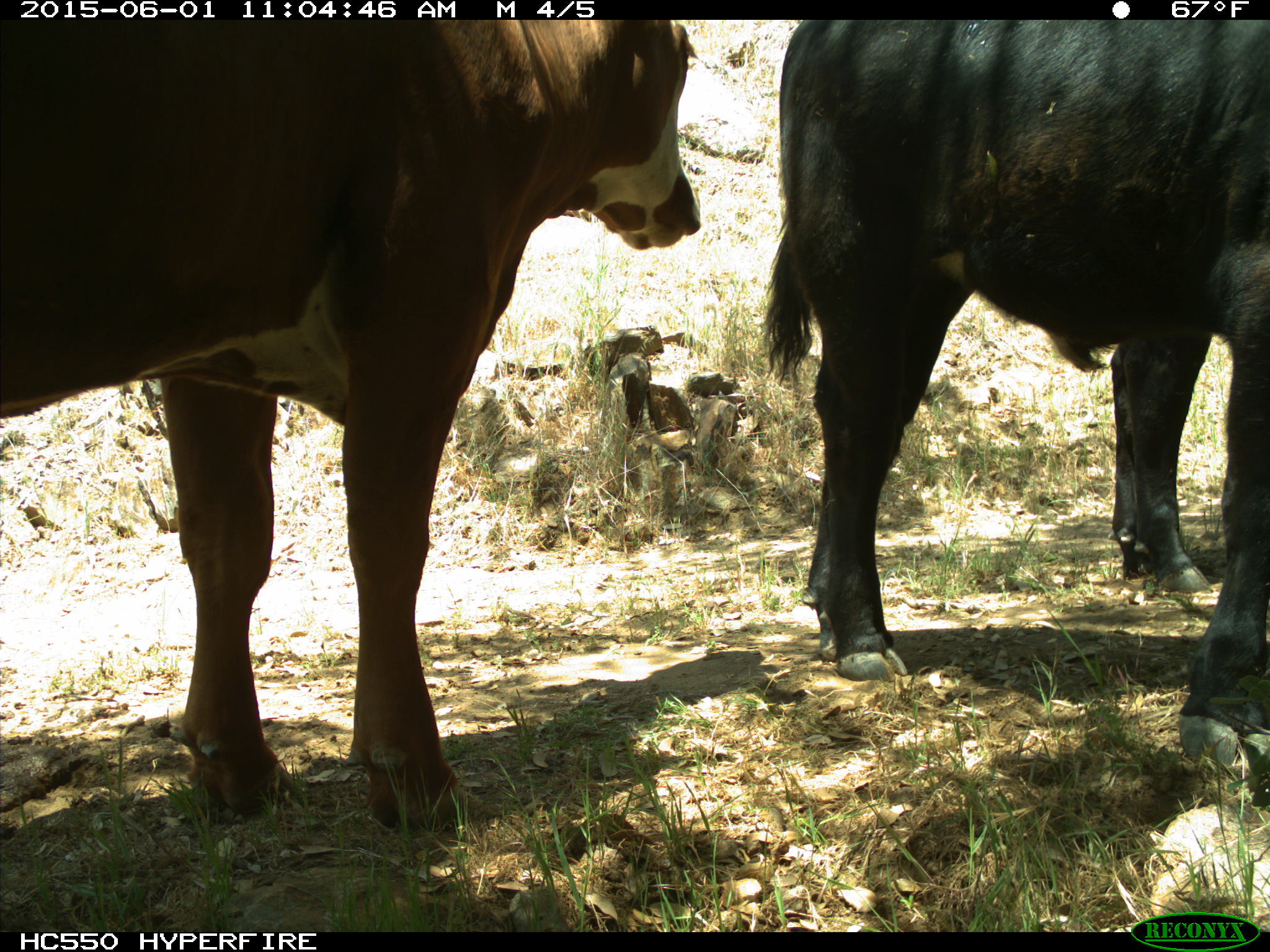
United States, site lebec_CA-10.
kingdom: Animalia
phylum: Chordata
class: Mammalia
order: Artiodactyla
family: Bovidae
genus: Bos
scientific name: Bos taurus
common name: domestic cow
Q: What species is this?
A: Bos taurus (domestic cow).